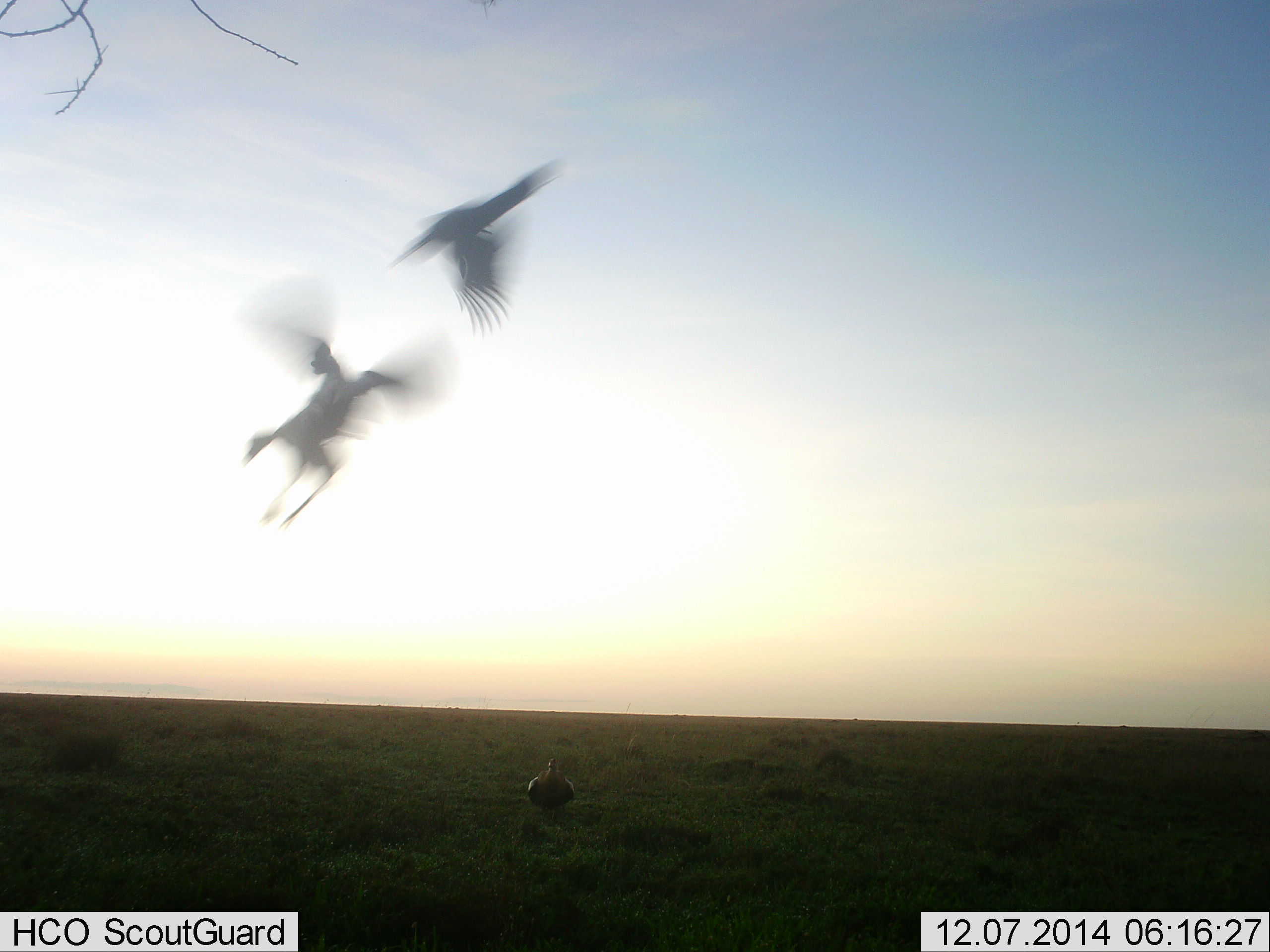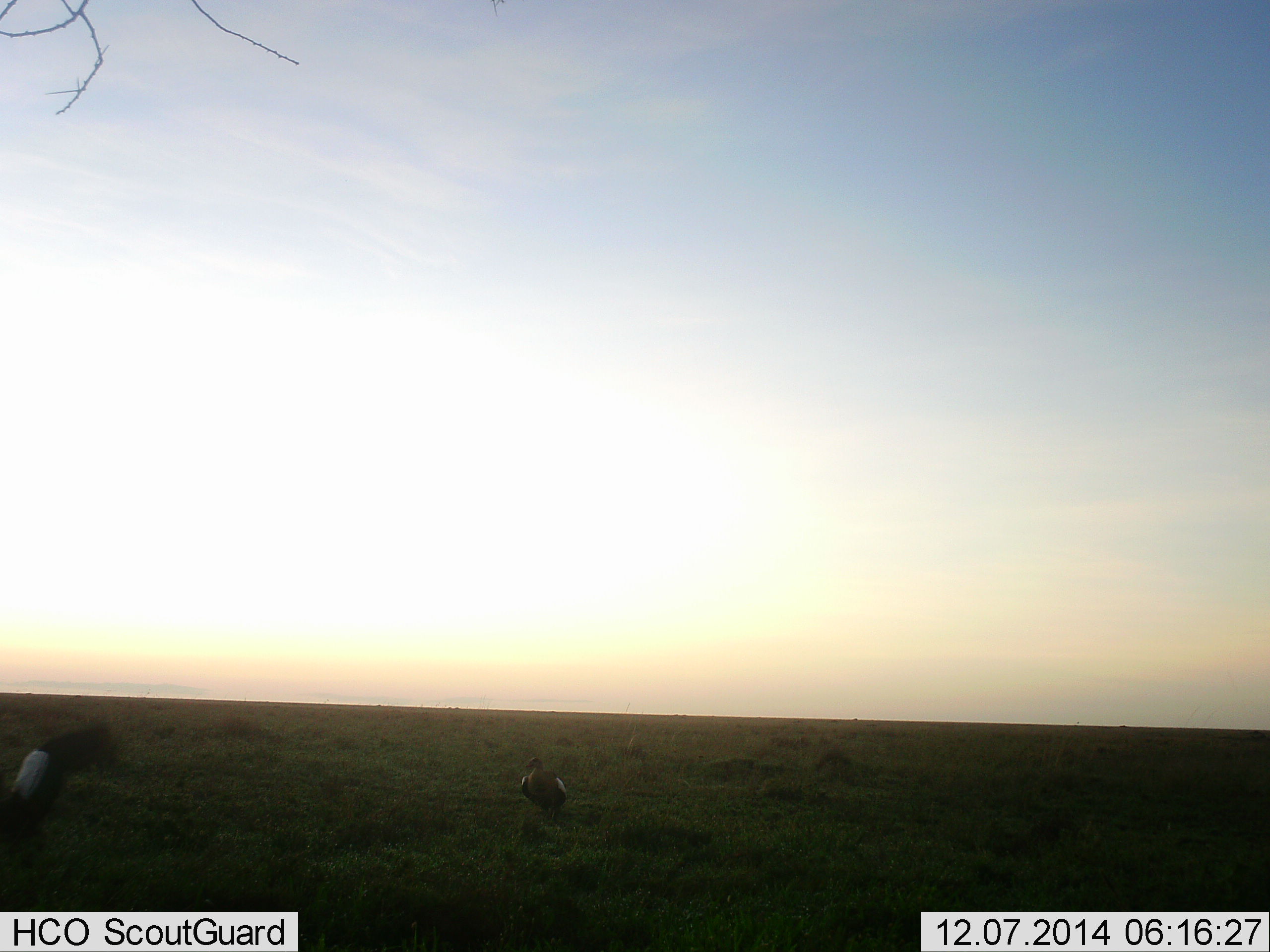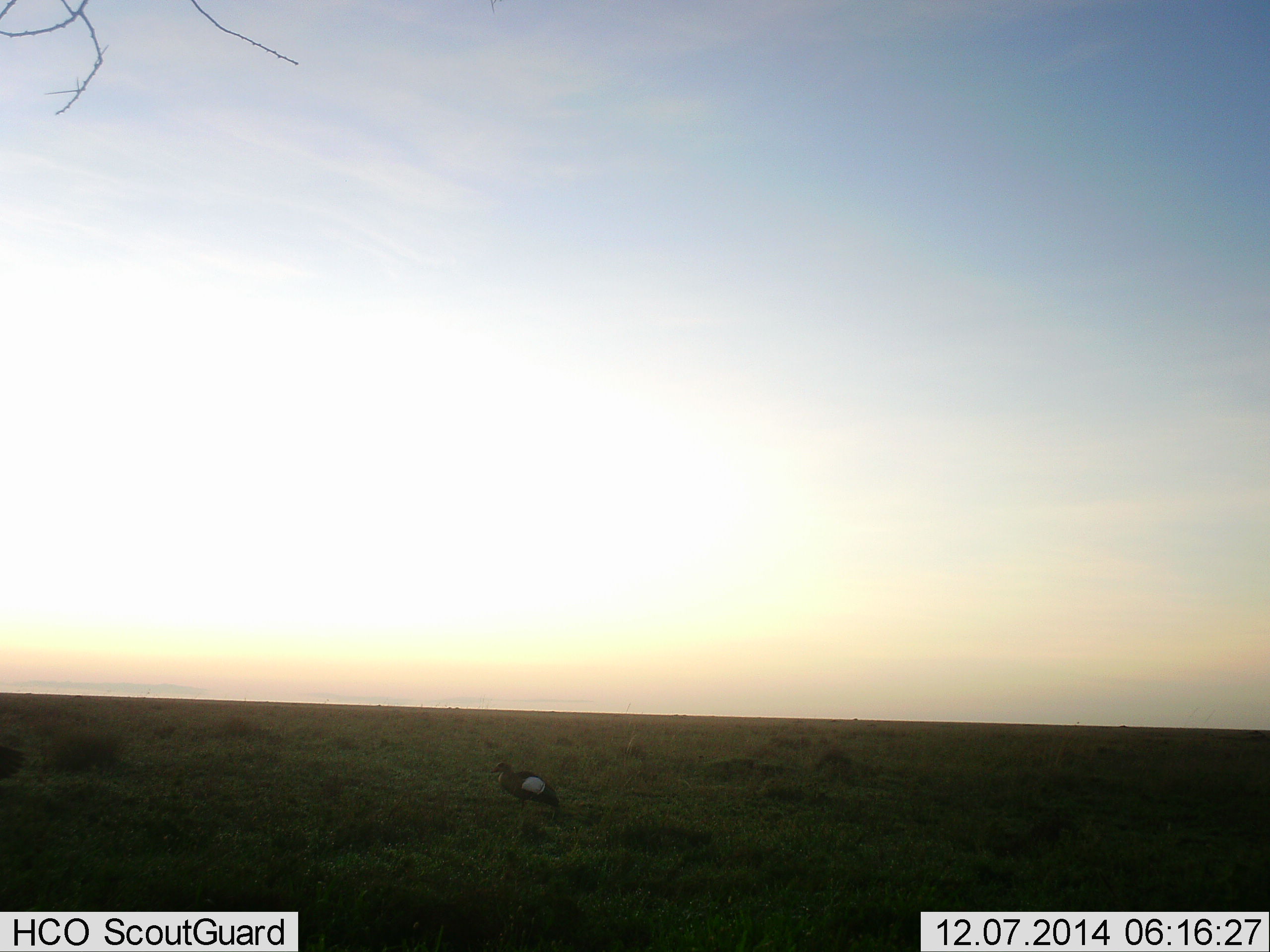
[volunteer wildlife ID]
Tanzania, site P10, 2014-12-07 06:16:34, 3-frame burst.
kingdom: Animalia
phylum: Chordata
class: Aves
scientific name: Aves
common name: bird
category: otherbird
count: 3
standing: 33%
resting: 0%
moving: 92%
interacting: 17%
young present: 0%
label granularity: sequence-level